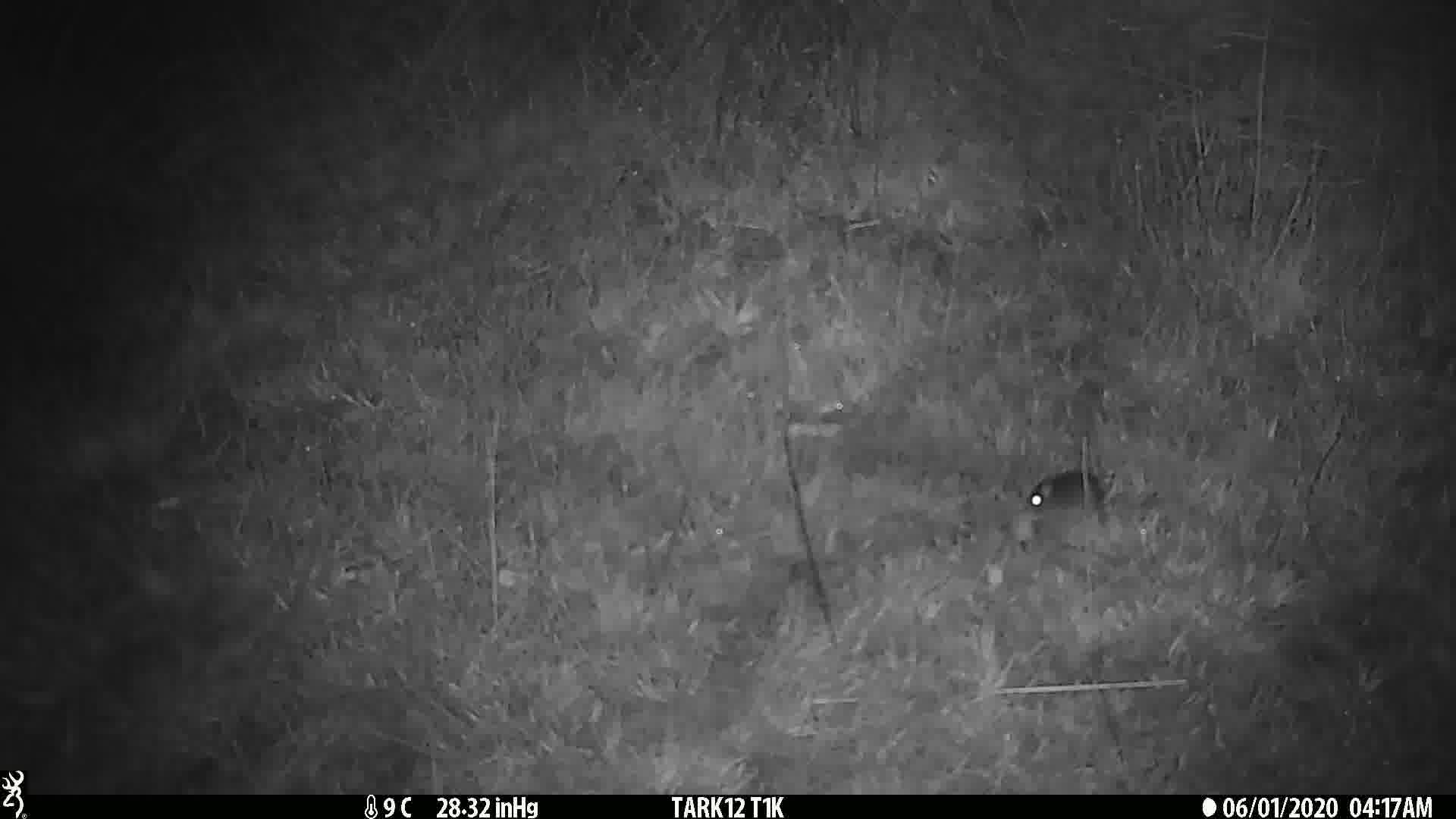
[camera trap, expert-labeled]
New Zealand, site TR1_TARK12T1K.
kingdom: Animalia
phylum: Chordata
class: Mammalia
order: Rodentia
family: Muridae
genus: Mus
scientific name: Mus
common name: mouse